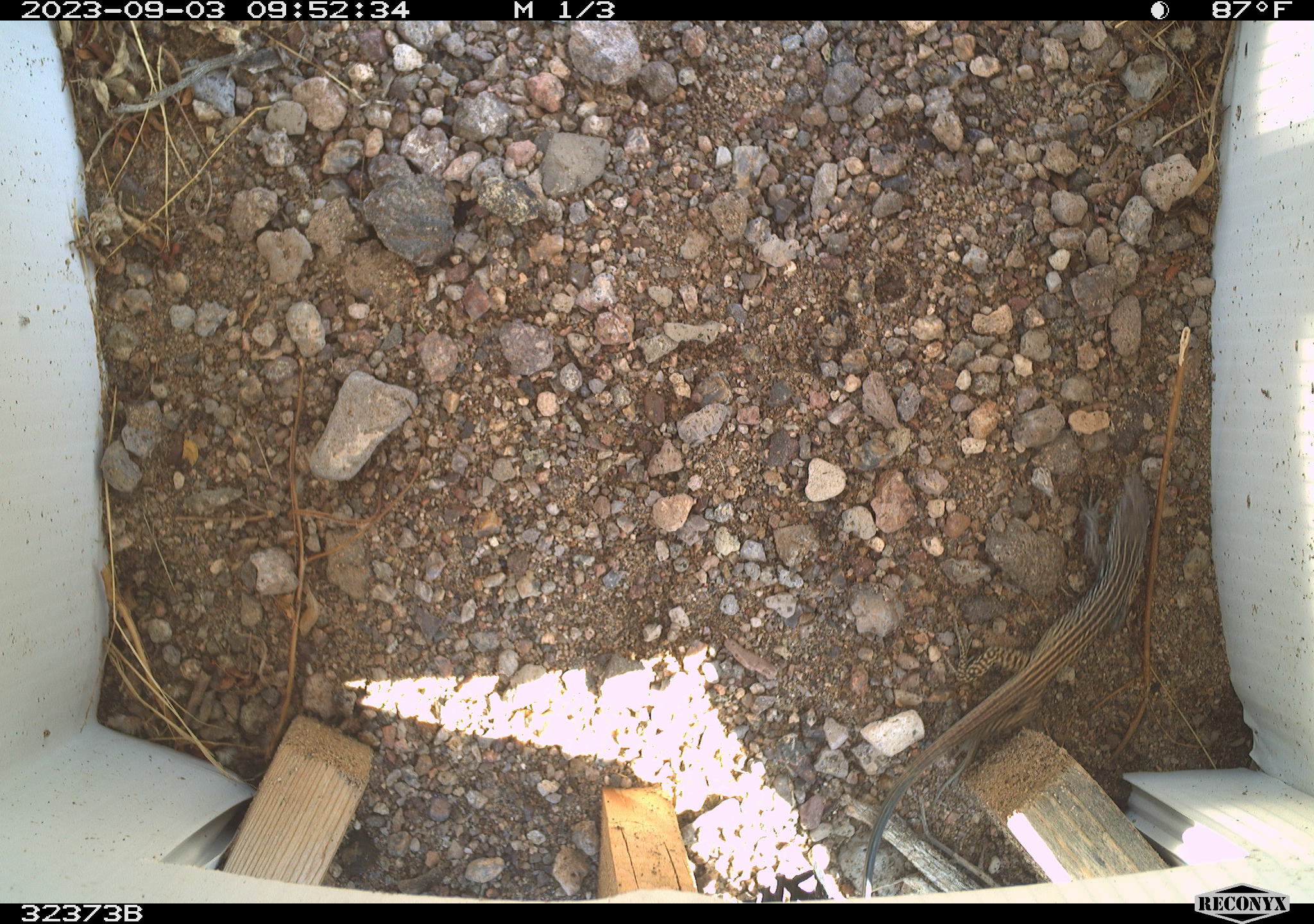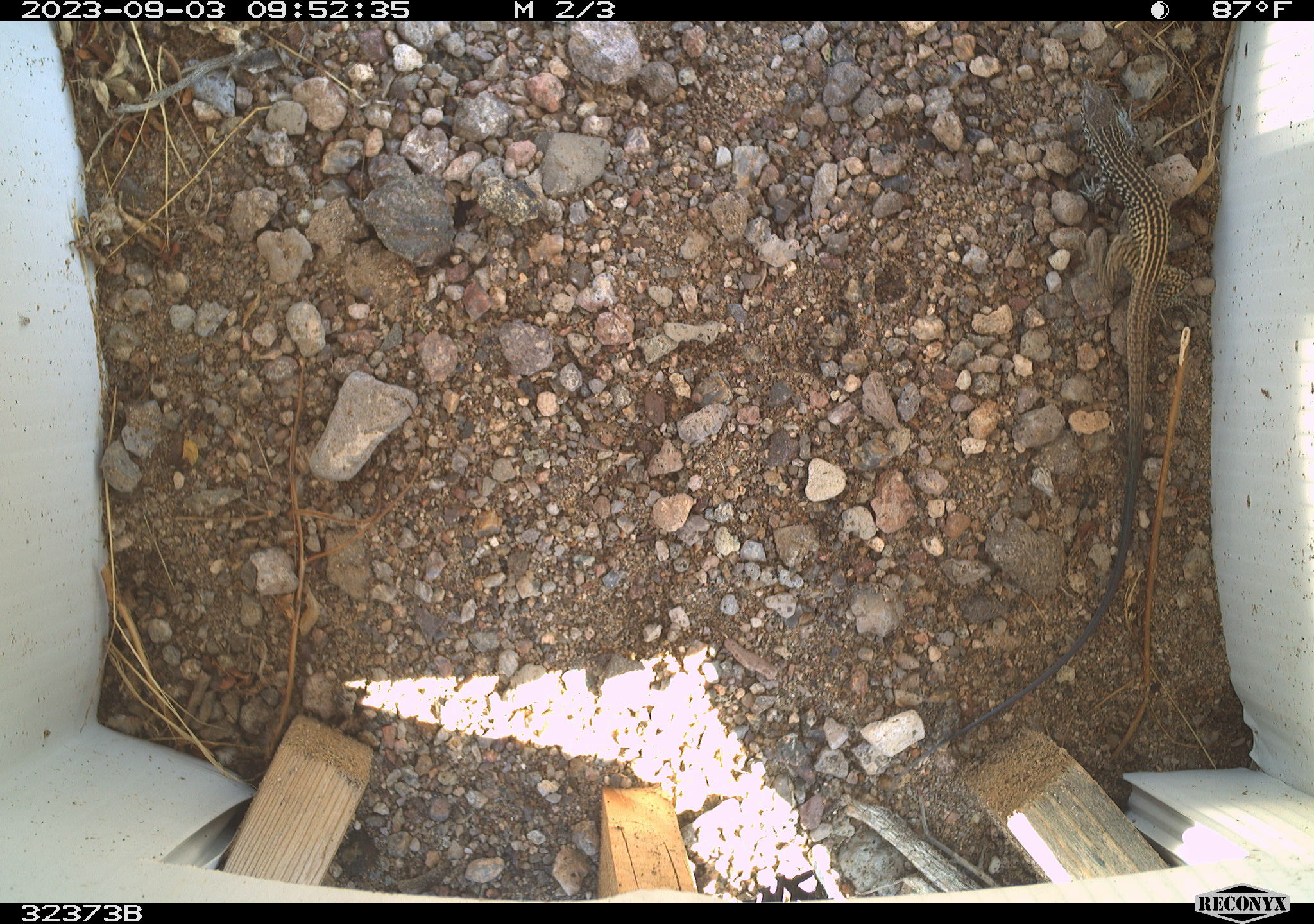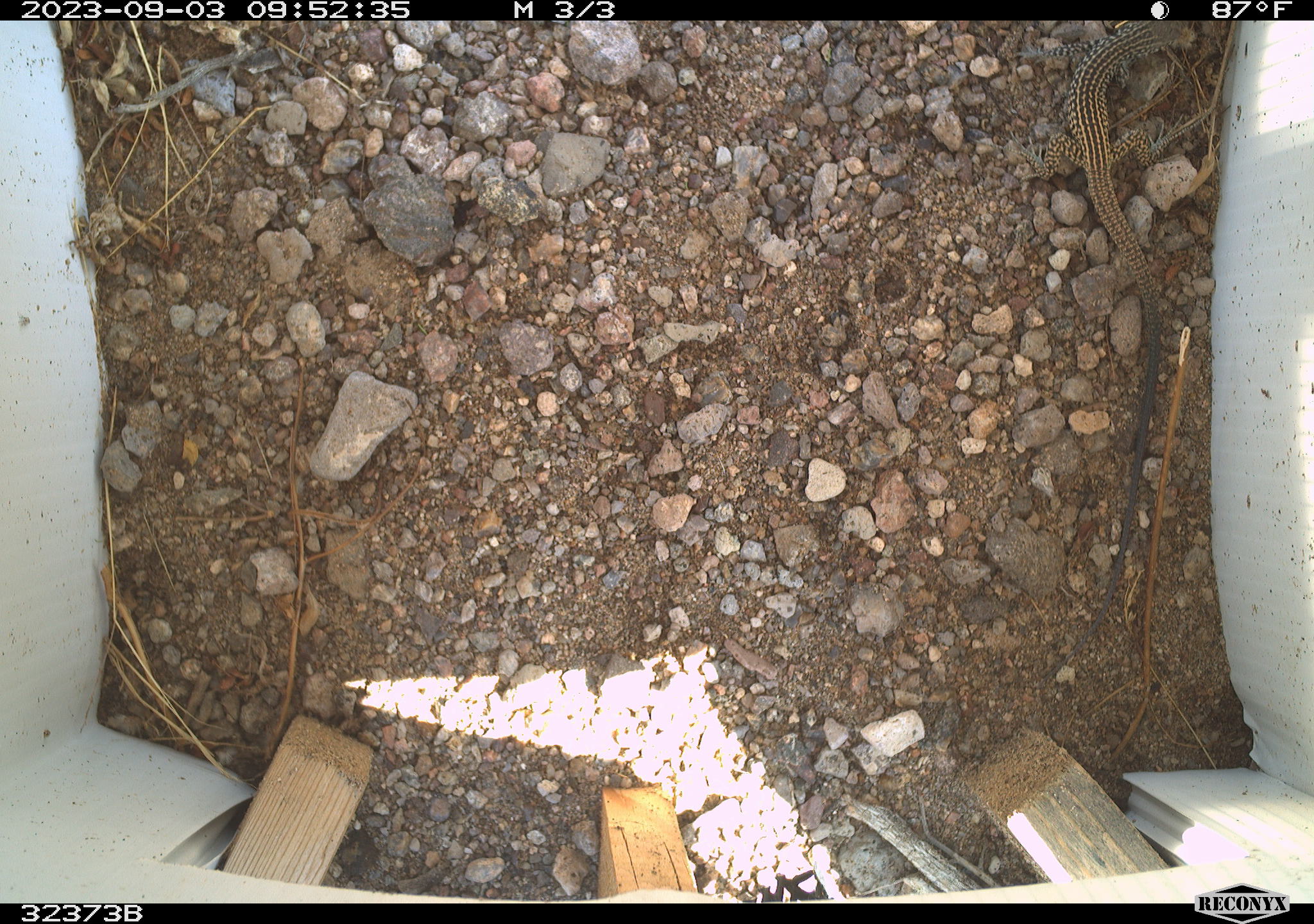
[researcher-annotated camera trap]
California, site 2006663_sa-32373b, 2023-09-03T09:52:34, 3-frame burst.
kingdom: Animalia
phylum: Chordata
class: Reptilia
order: Squamata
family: Teiidae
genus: Aspidoscelis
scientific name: Aspidoscelis tigris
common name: western whiptail